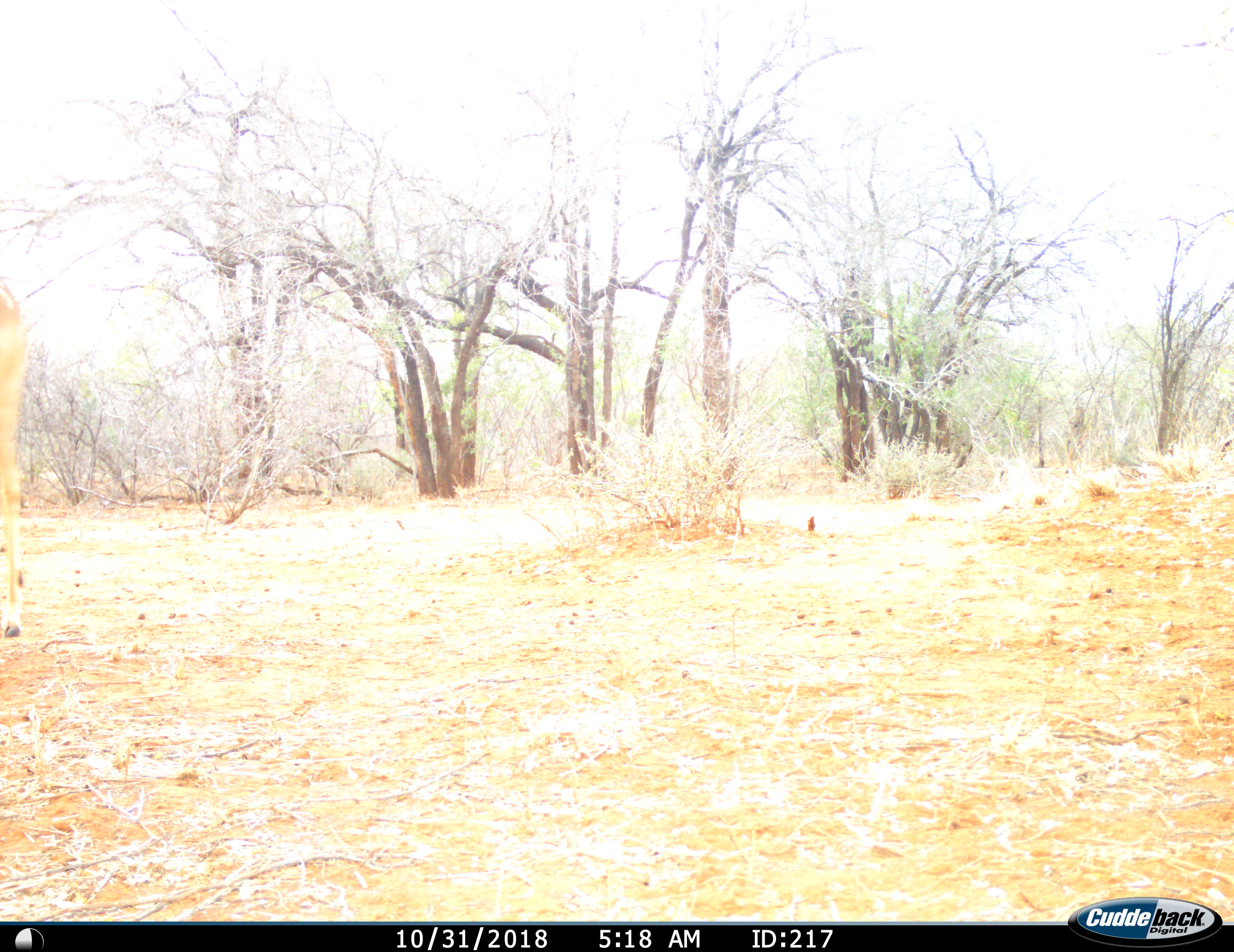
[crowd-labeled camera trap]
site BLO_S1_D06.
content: unidentified animal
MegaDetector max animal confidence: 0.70